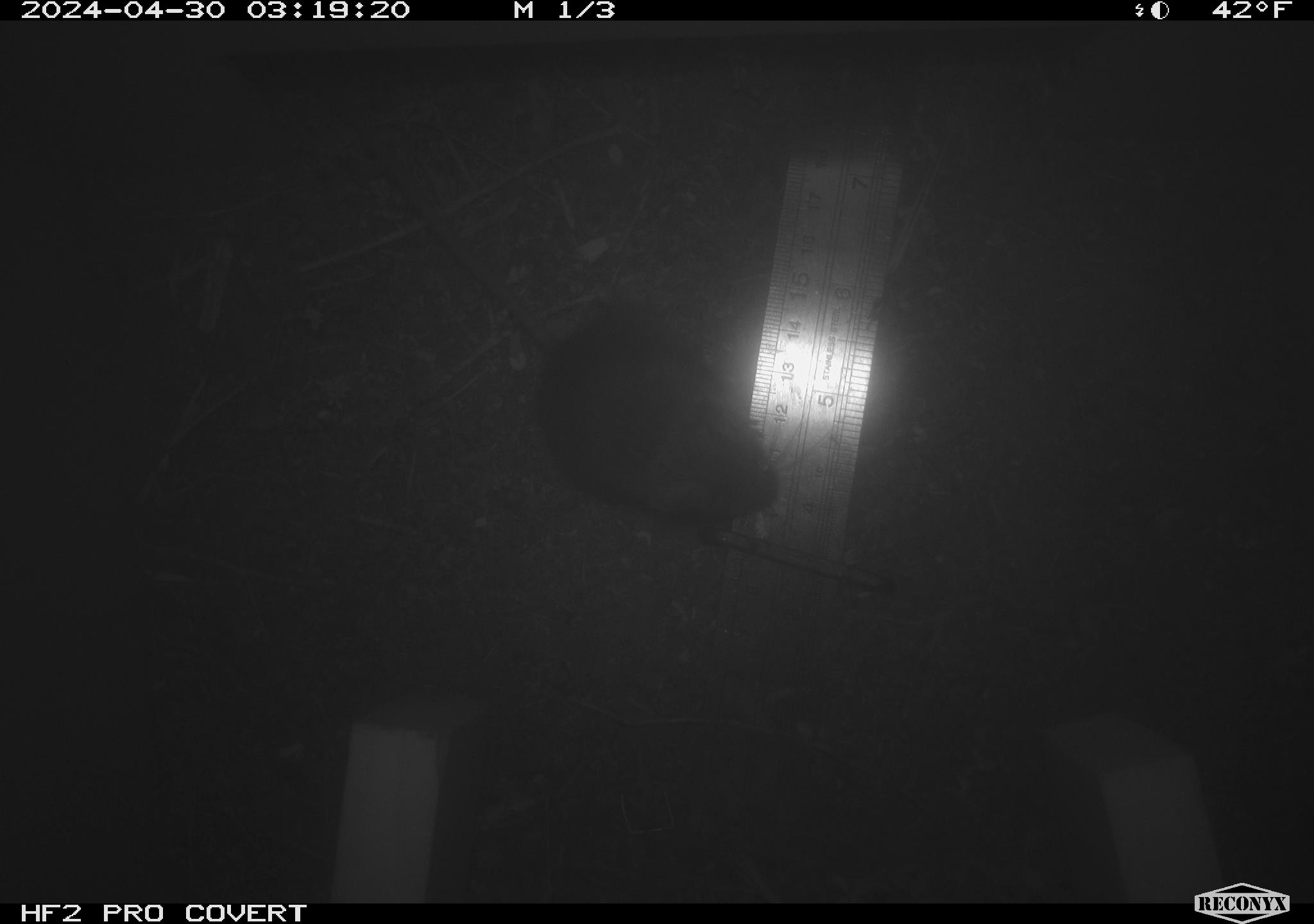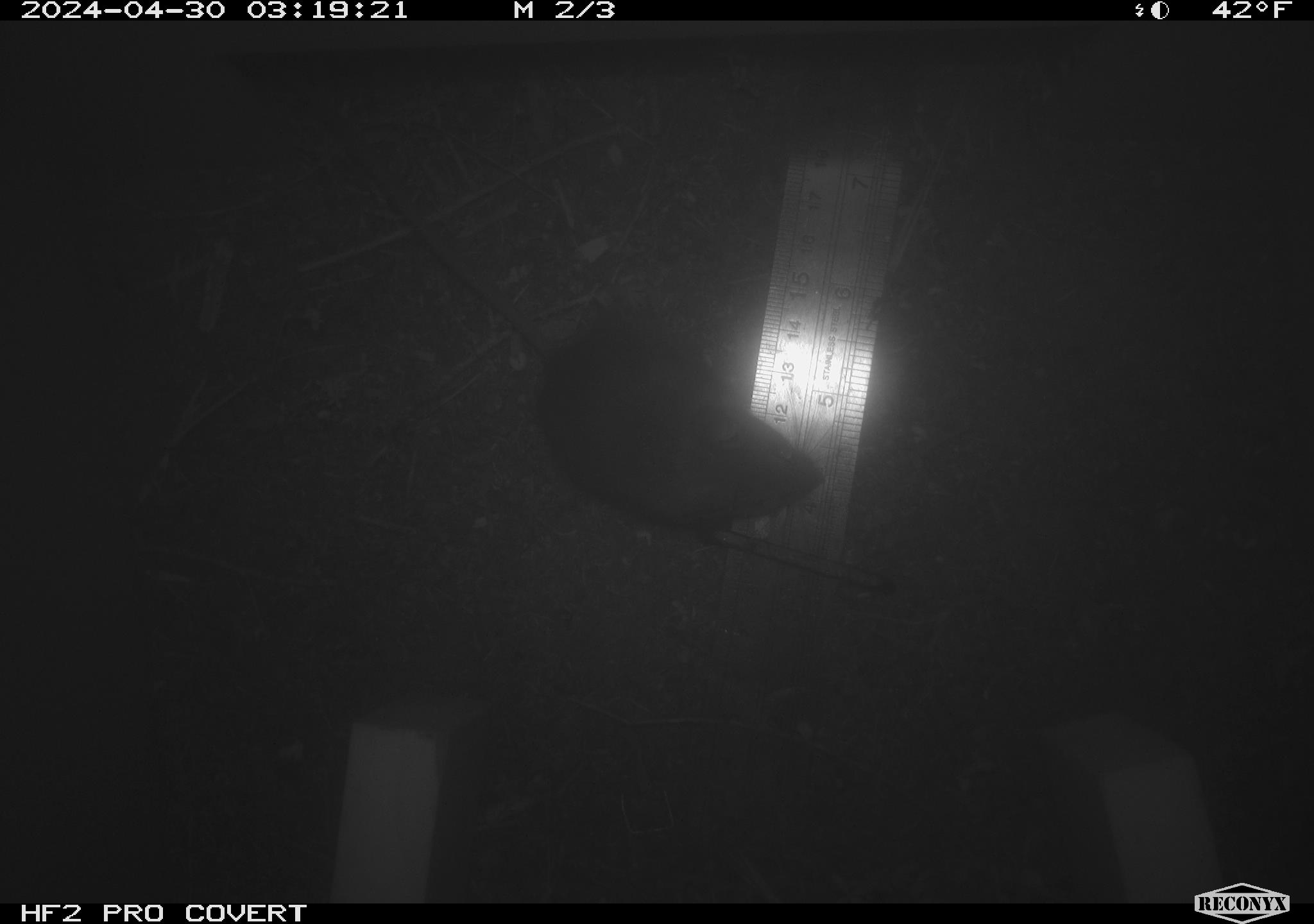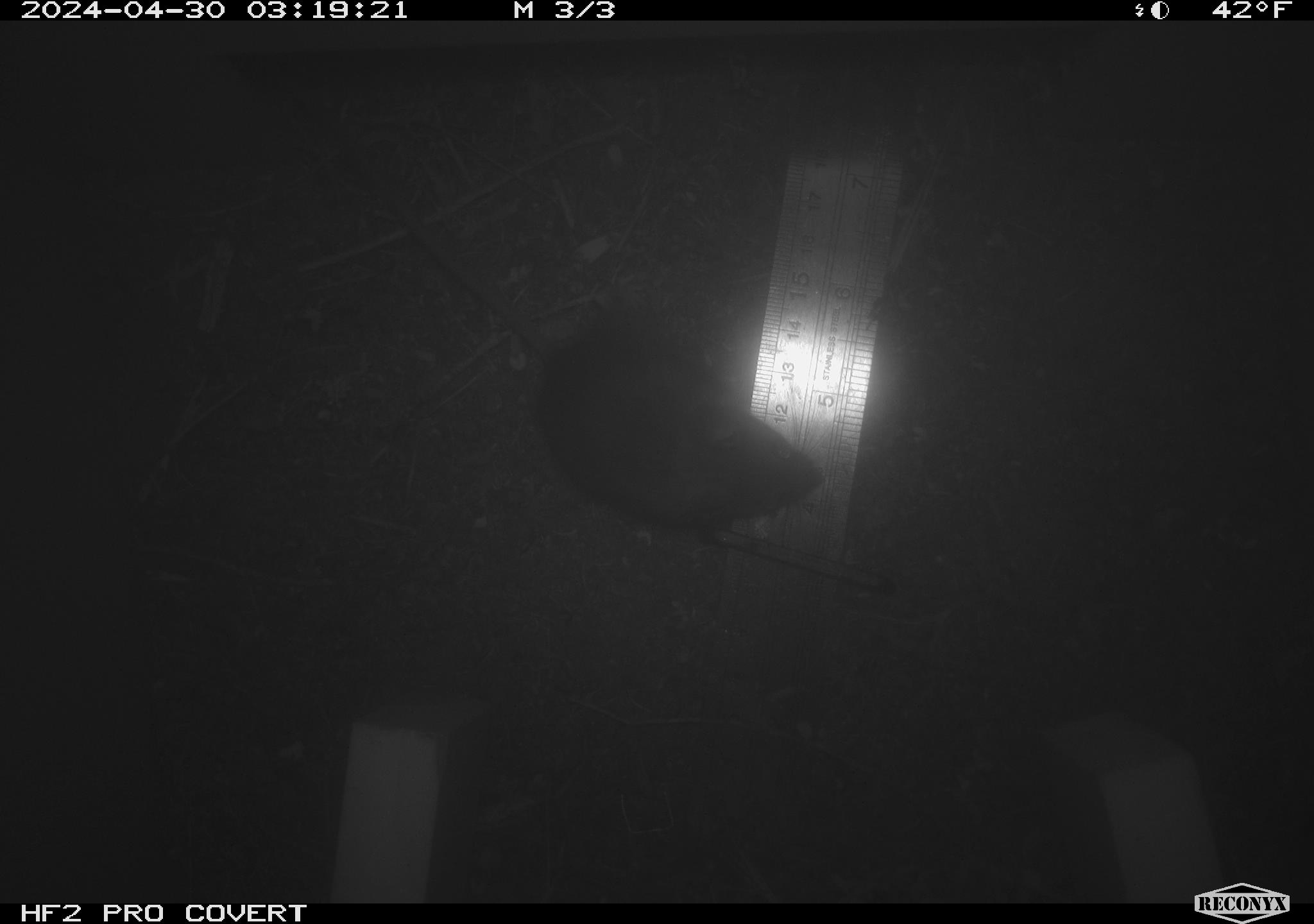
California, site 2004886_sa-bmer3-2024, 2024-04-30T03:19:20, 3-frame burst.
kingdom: Animalia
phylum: Chordata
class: Mammalia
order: Rodentia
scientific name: Rodentia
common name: mouse species